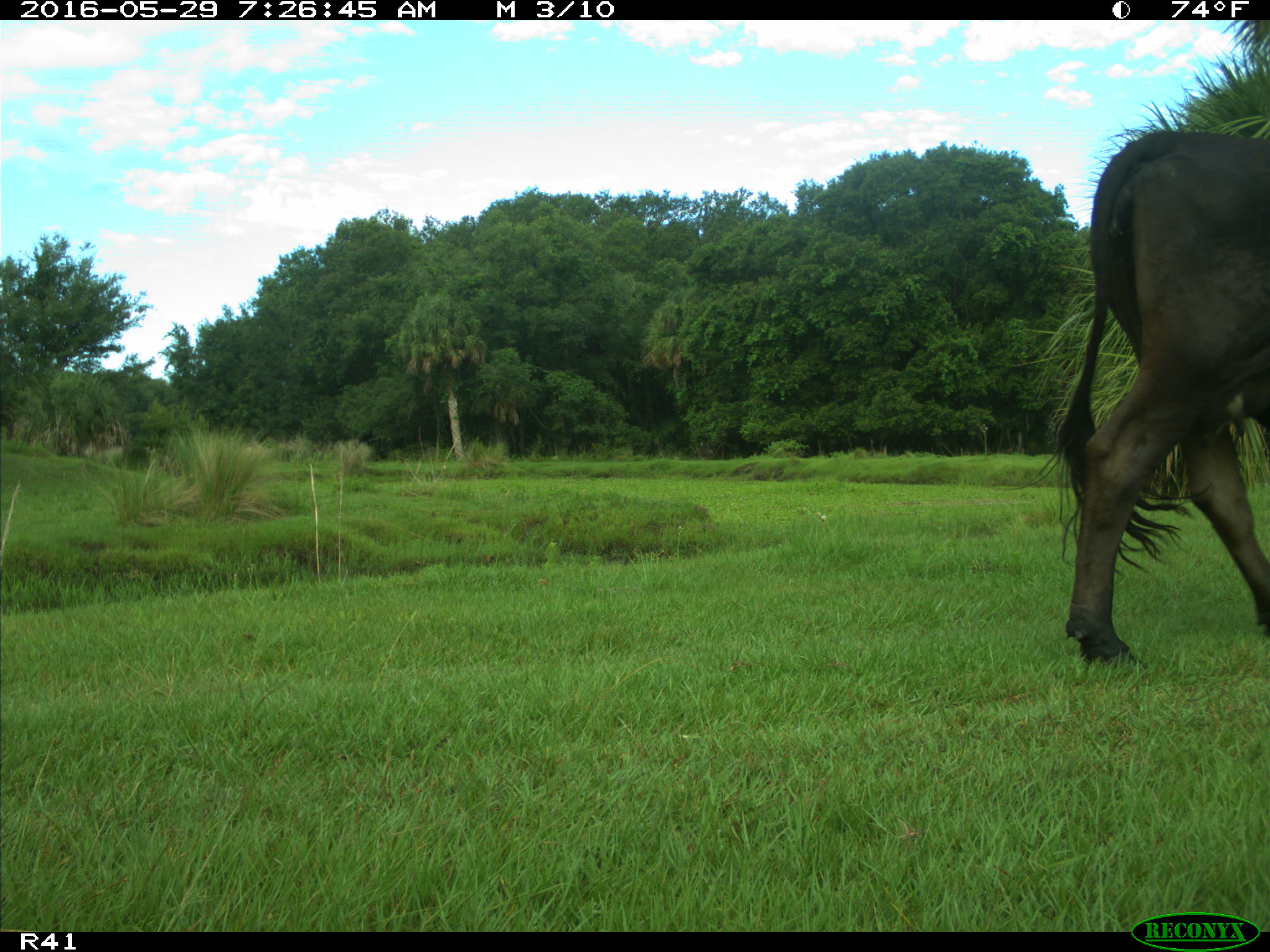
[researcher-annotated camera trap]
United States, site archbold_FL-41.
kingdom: Animalia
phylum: Chordata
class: Mammalia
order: Artiodactyla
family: Bovidae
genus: Bos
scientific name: Bos taurus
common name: domestic cow